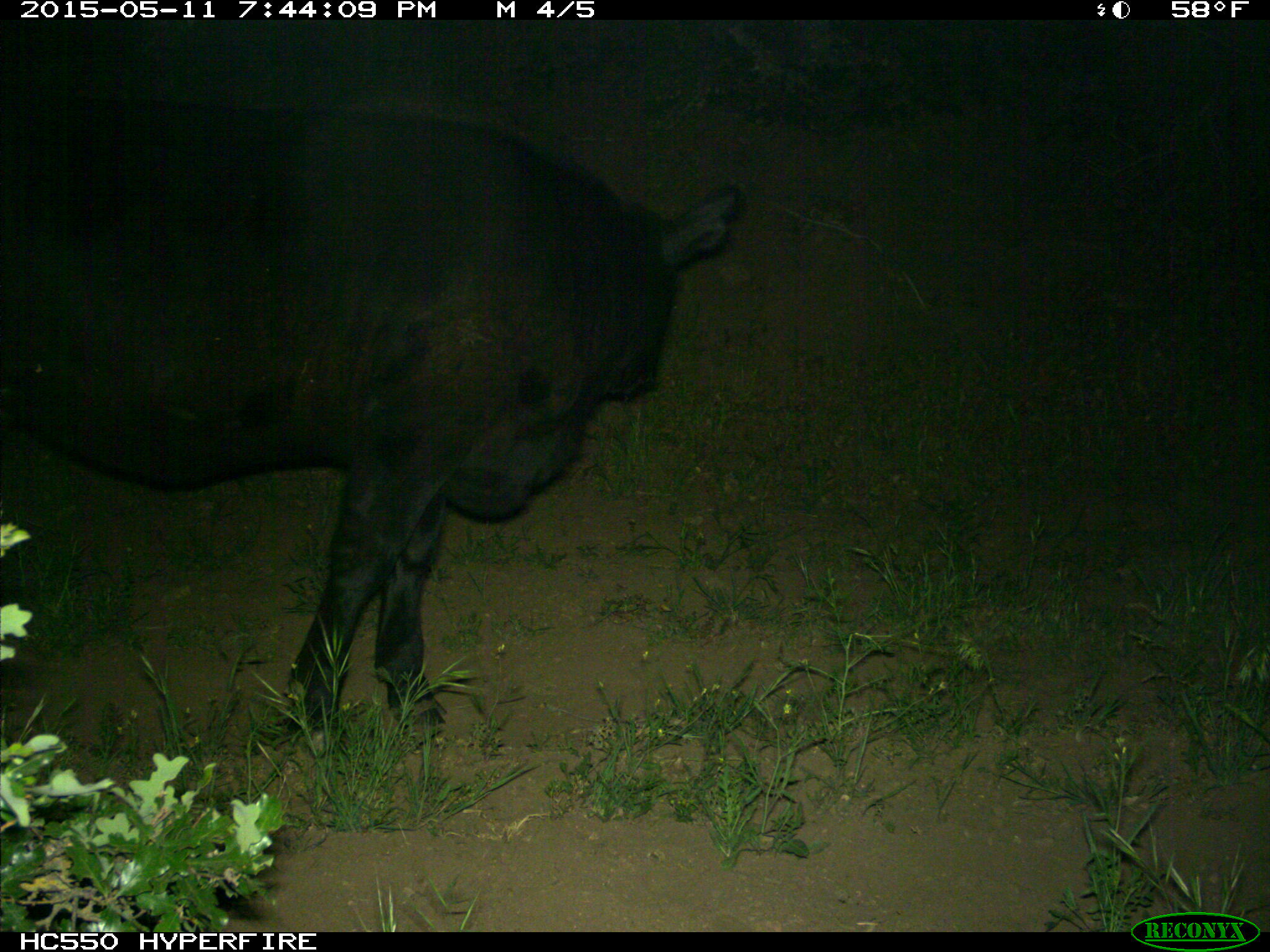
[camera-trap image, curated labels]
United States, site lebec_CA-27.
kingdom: Animalia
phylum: Chordata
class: Mammalia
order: Artiodactyla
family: Bovidae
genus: Bos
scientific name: Bos taurus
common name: domestic cow